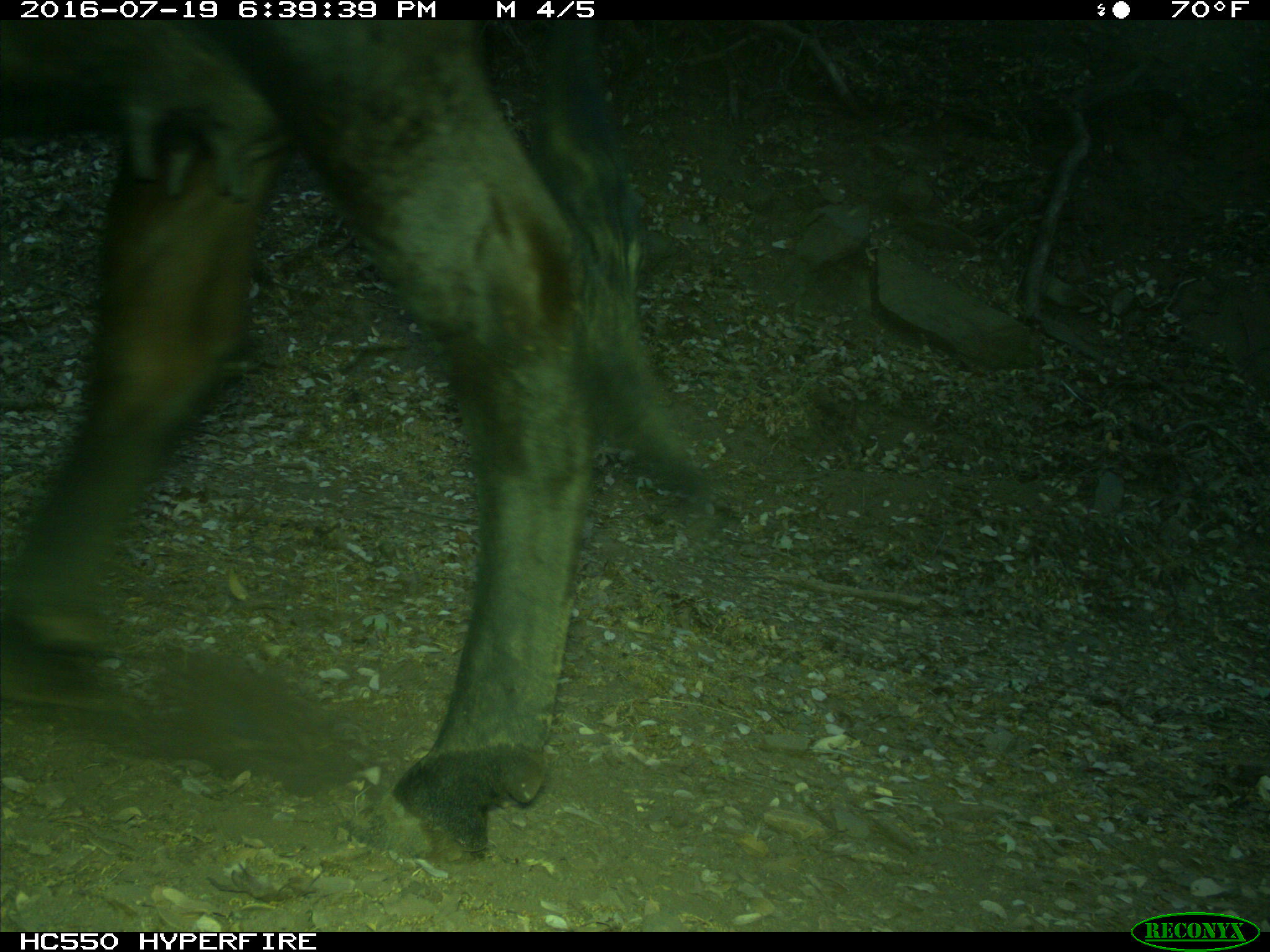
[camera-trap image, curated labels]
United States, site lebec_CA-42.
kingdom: Animalia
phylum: Chordata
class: Mammalia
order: Artiodactyla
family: Bovidae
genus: Bos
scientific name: Bos taurus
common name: domestic cow